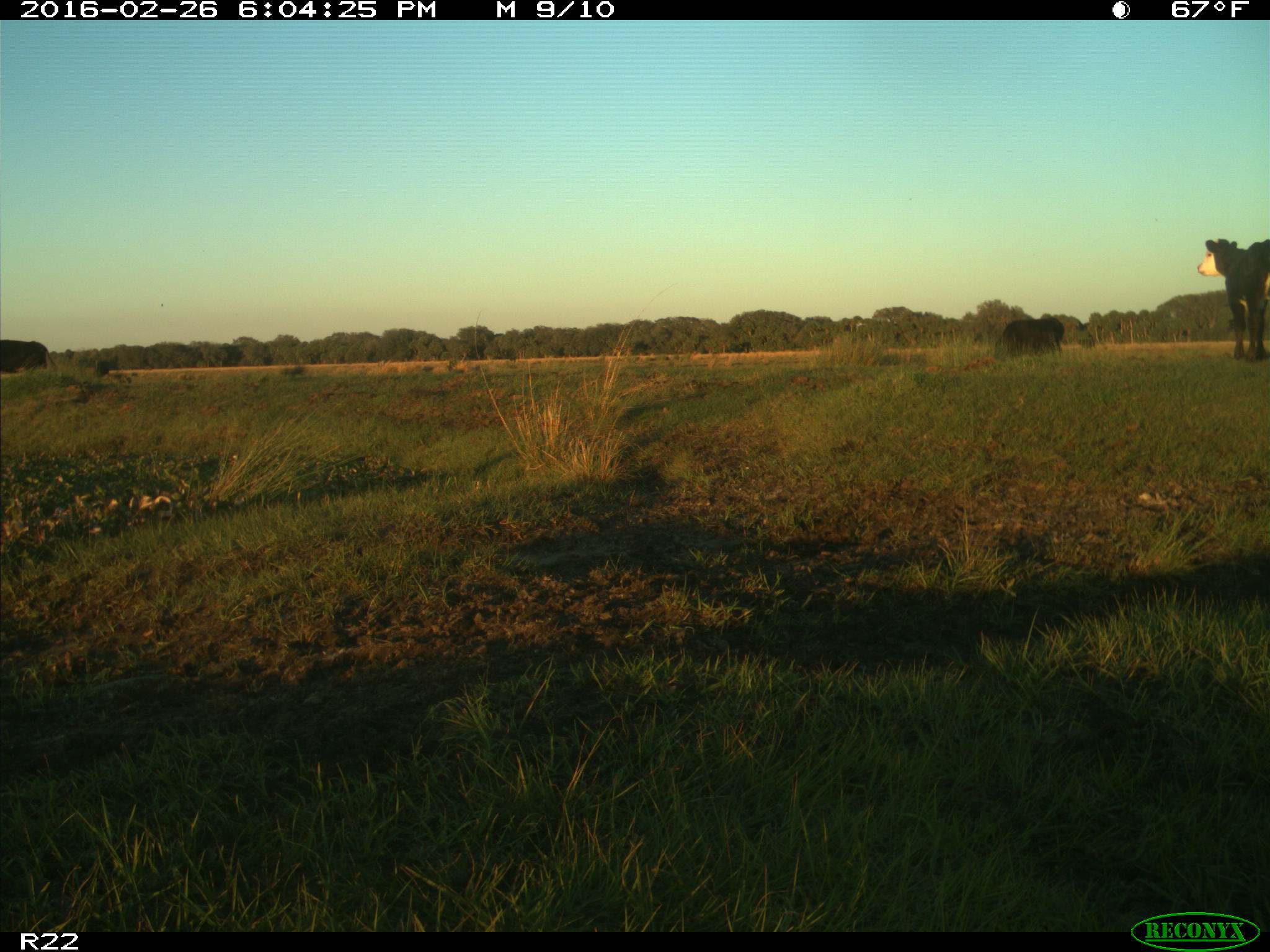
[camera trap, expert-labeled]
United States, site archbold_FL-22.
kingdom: Animalia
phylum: Chordata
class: Mammalia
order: Artiodactyla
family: Bovidae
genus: Bos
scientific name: Bos taurus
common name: domestic cow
Bos taurus (domestic cow).